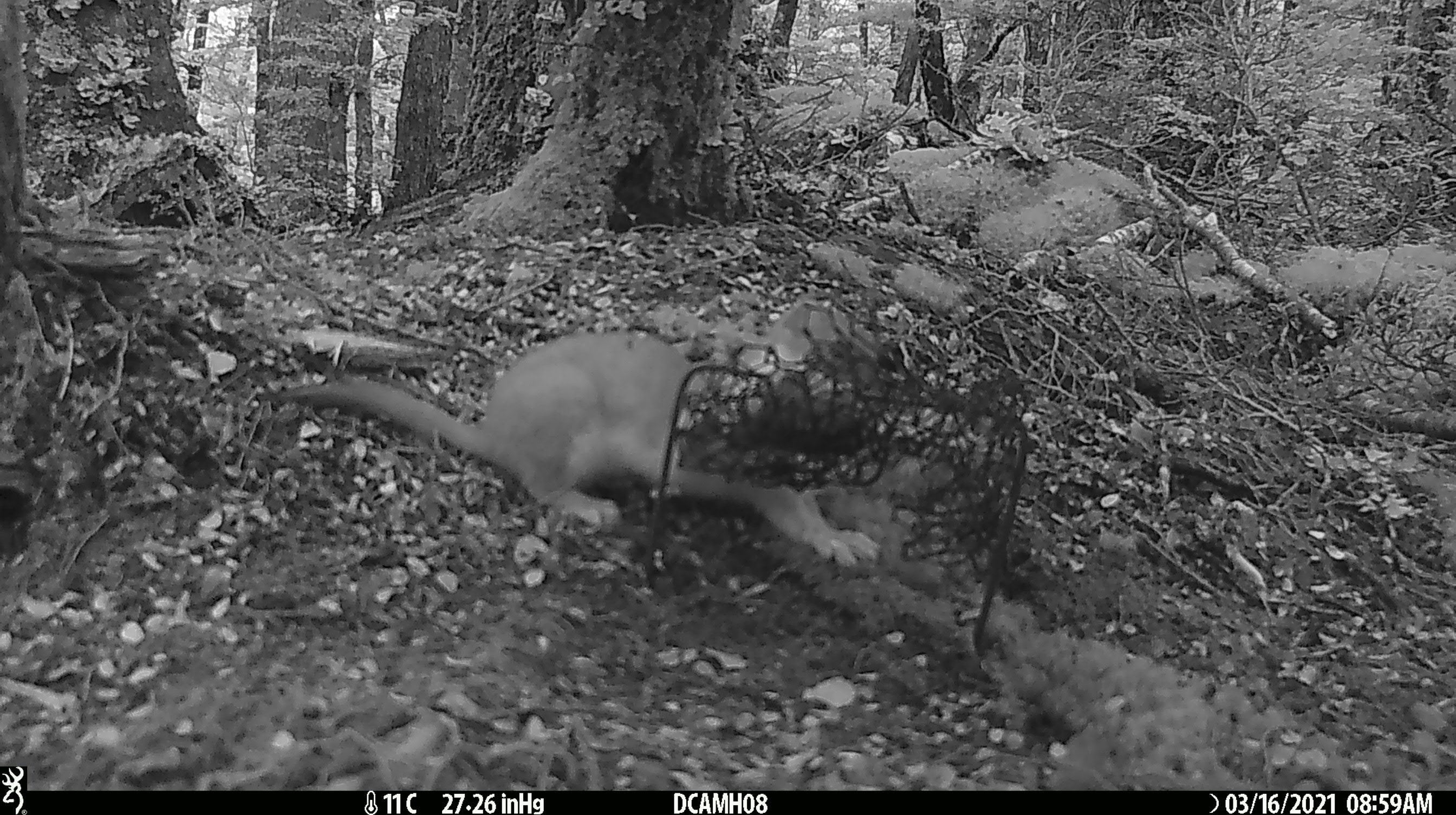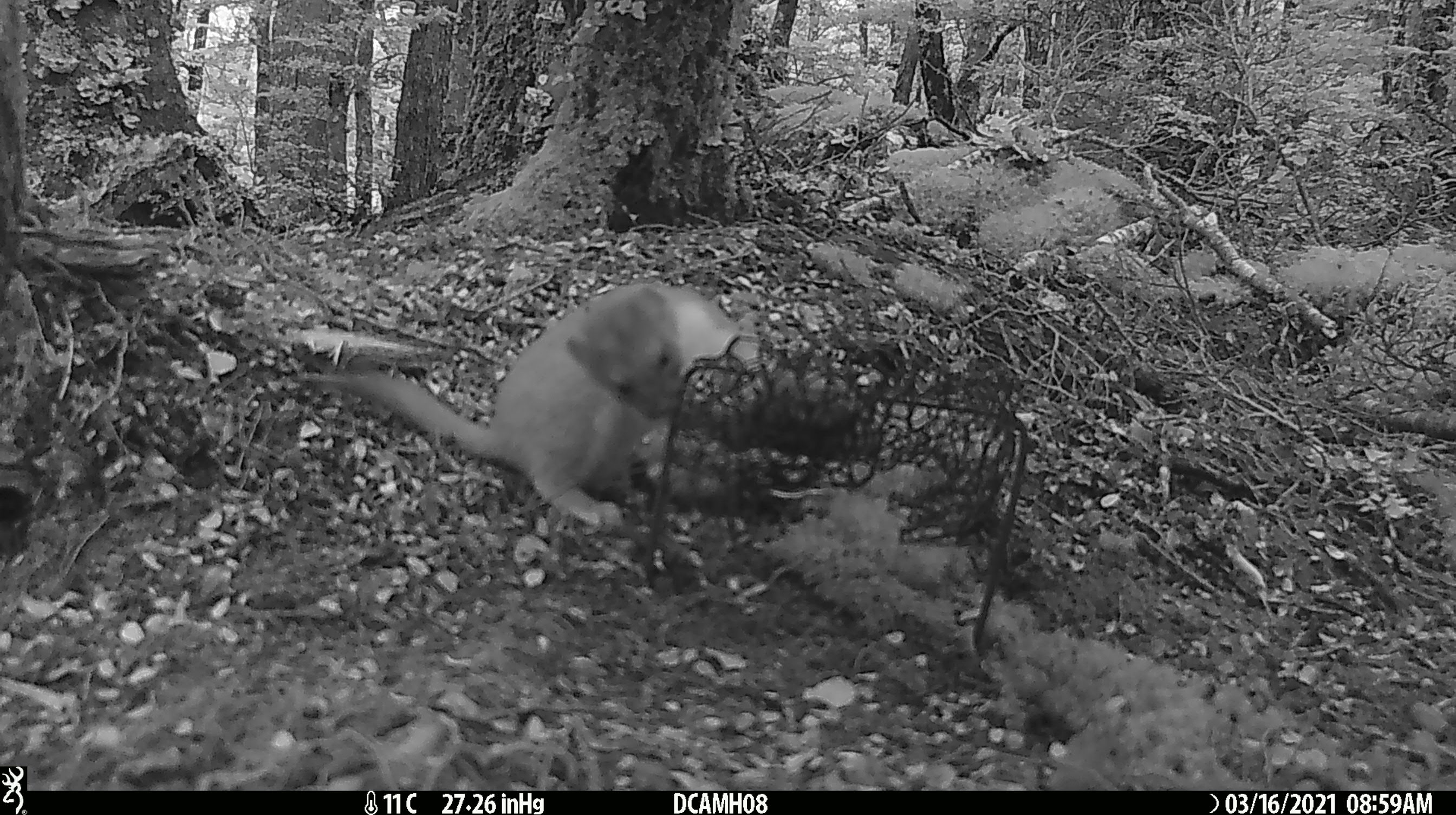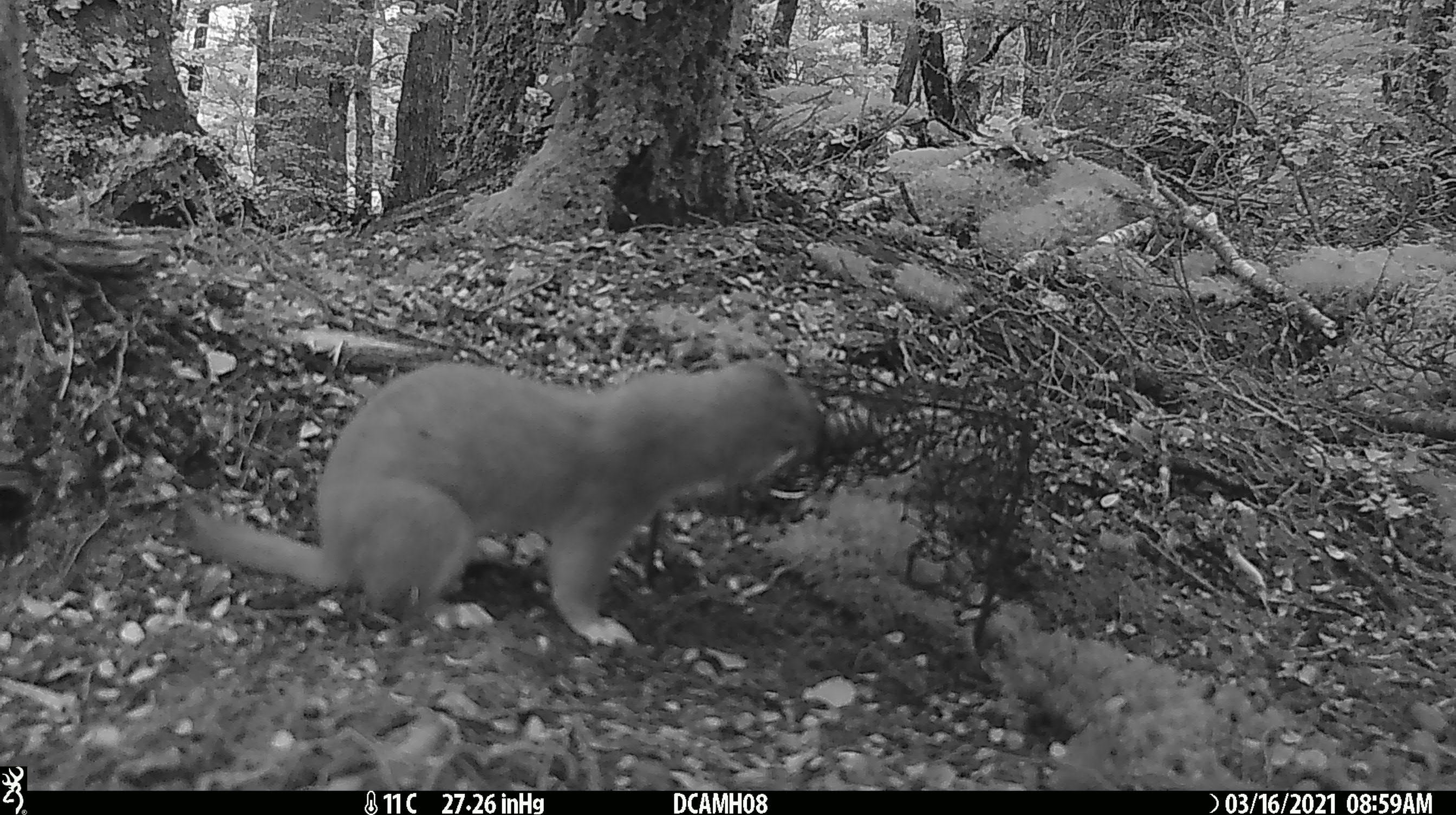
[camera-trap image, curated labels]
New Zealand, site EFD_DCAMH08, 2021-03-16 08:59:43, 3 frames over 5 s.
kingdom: Animalia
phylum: Chordata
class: Mammalia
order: Carnivora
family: Mustelidae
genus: Mustela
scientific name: Mustela erminea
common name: stoat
Stoat (Mustela erminea).